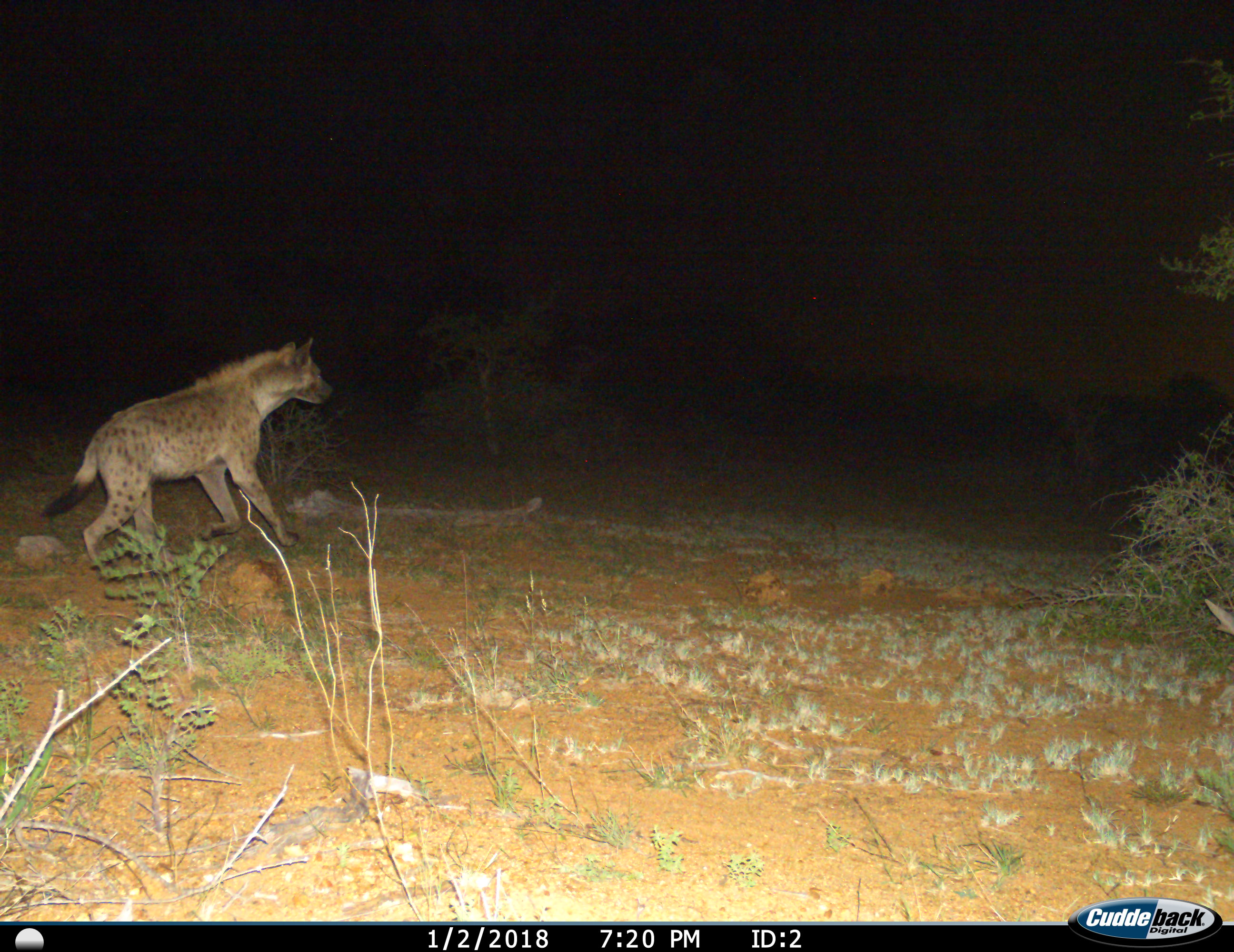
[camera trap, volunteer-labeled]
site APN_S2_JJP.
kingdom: Animalia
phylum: Chordata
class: Mammalia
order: Carnivora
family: Hyaenidae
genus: Crocuta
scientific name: Crocuta crocuta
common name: spotted hyena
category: hyenaspotted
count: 1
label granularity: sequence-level